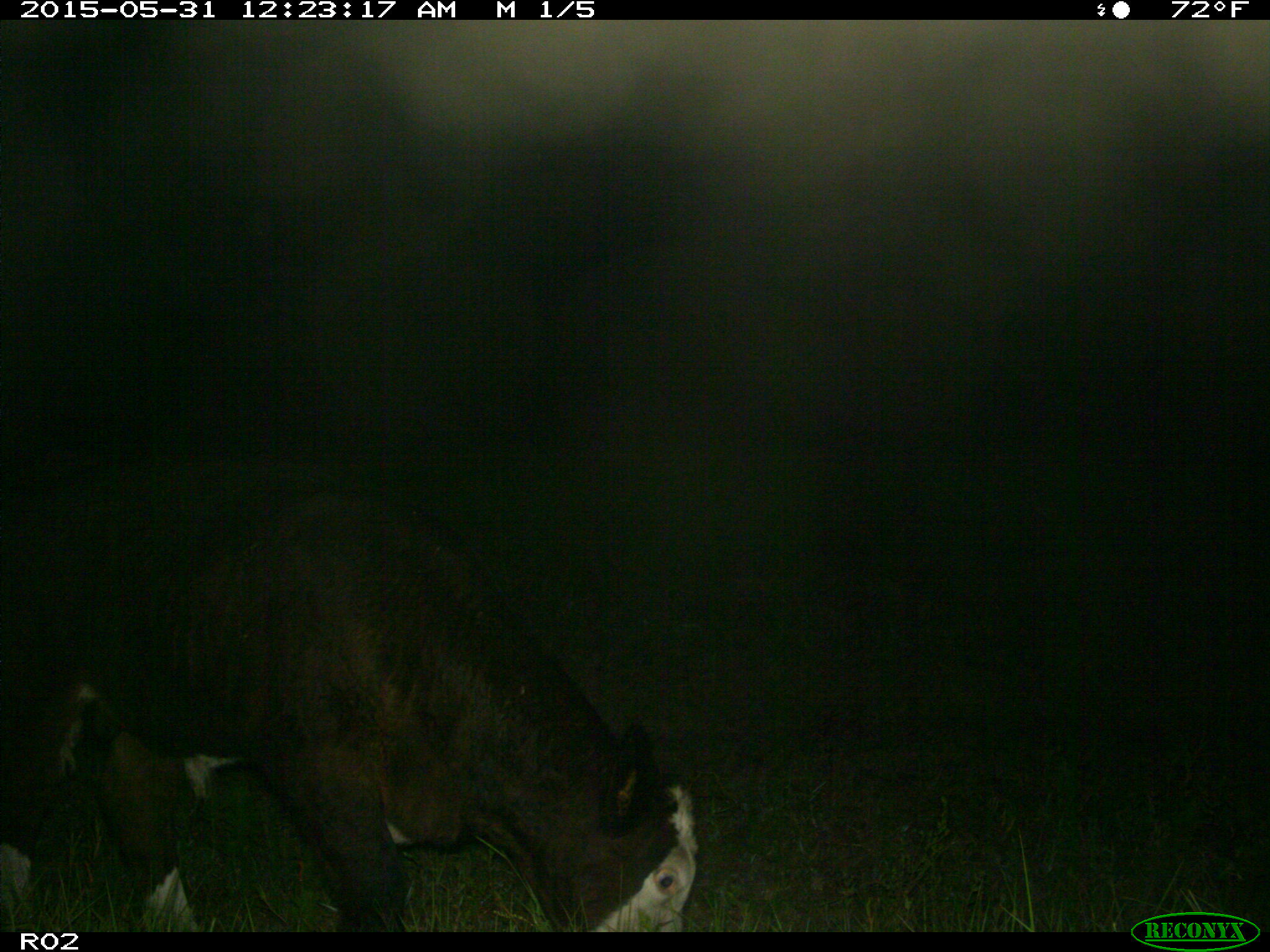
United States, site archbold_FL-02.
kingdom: Animalia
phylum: Chordata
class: Mammalia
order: Artiodactyla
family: Bovidae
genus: Bos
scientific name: Bos taurus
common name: domestic cow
Bos taurus (domestic cow).